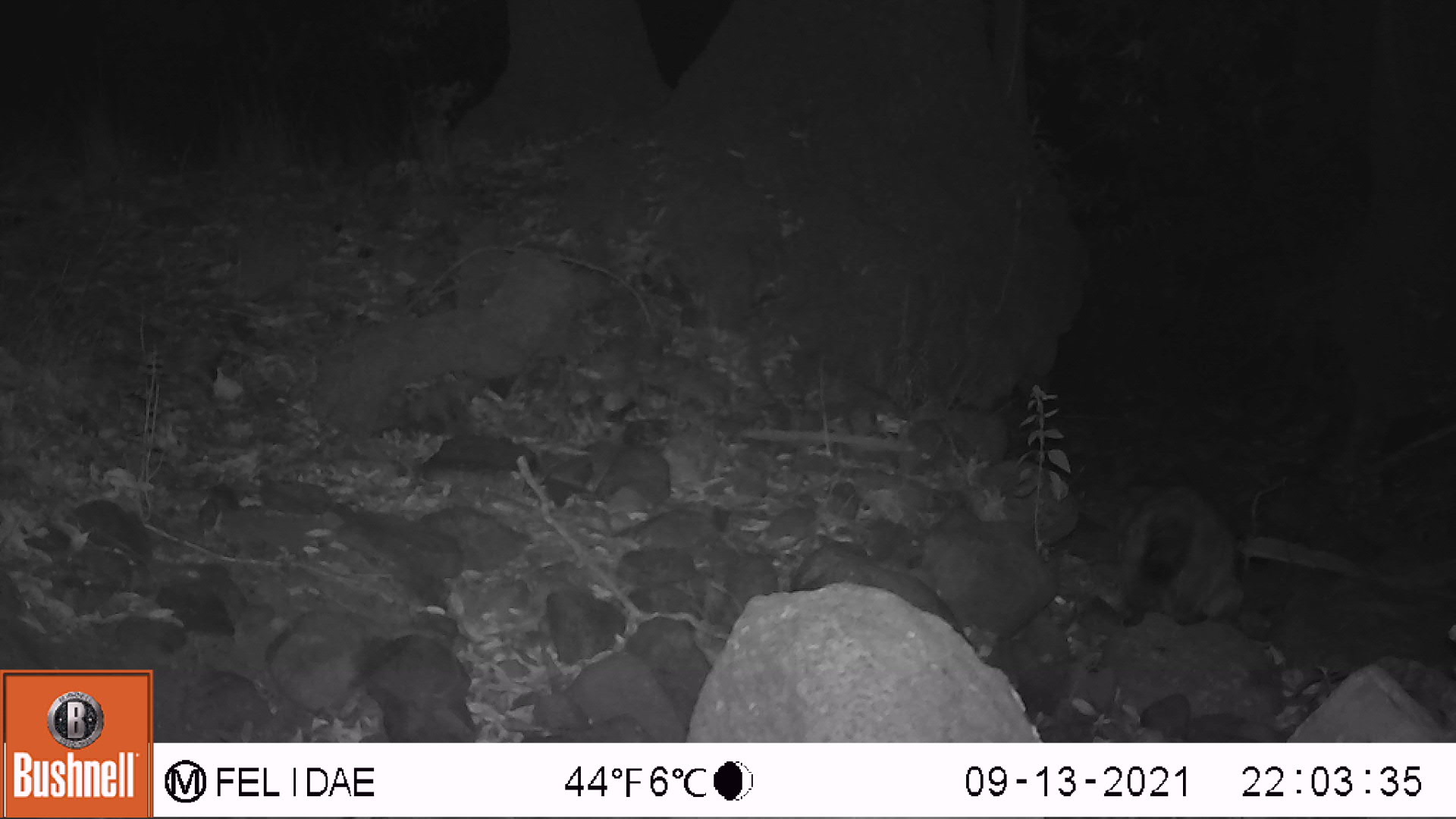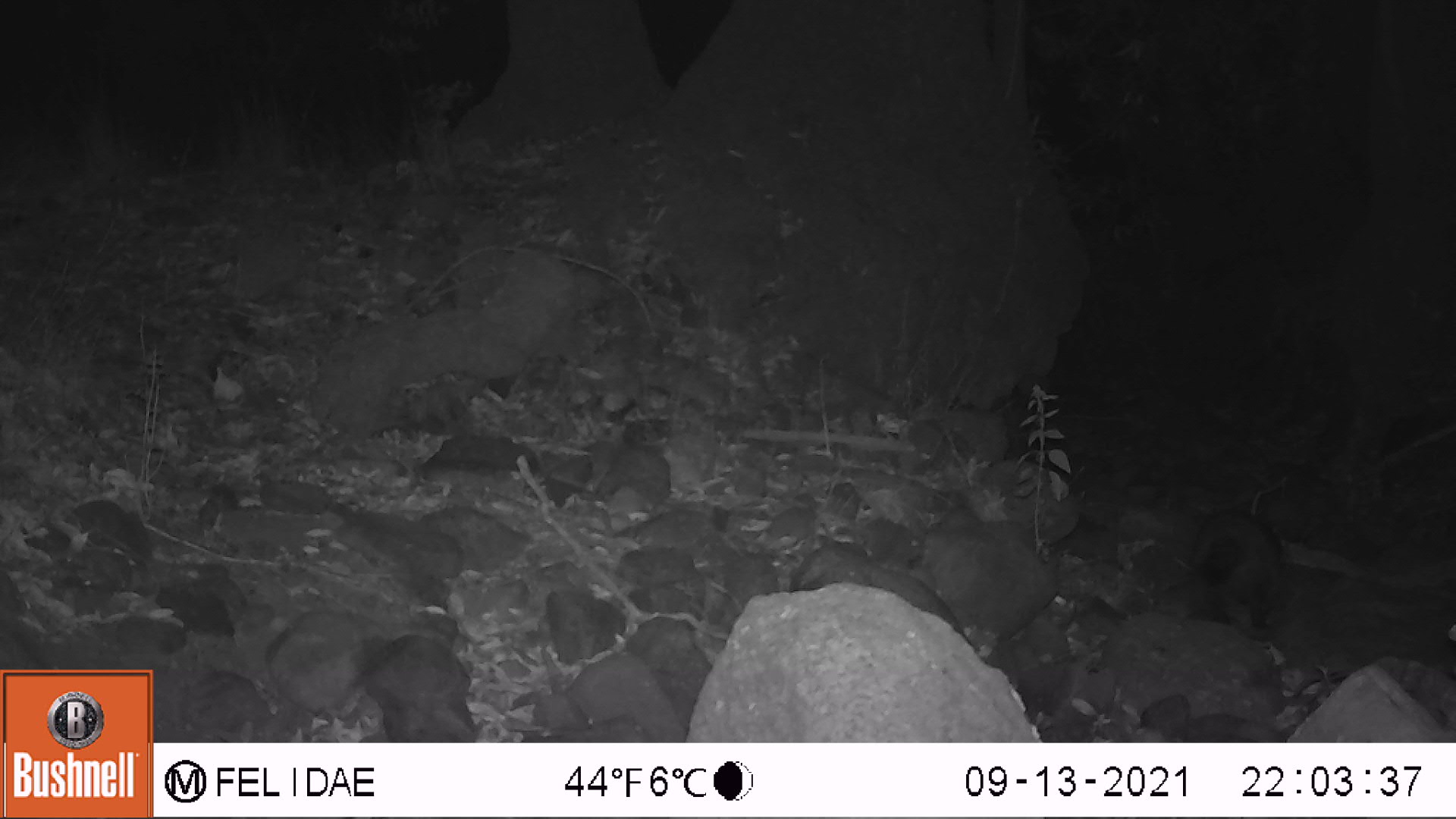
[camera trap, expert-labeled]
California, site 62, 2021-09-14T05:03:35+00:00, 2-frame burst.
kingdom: Animalia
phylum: Chordata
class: Mammalia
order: Carnivora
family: Procyonidae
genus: Procyon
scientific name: Procyon lotor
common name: raccoon